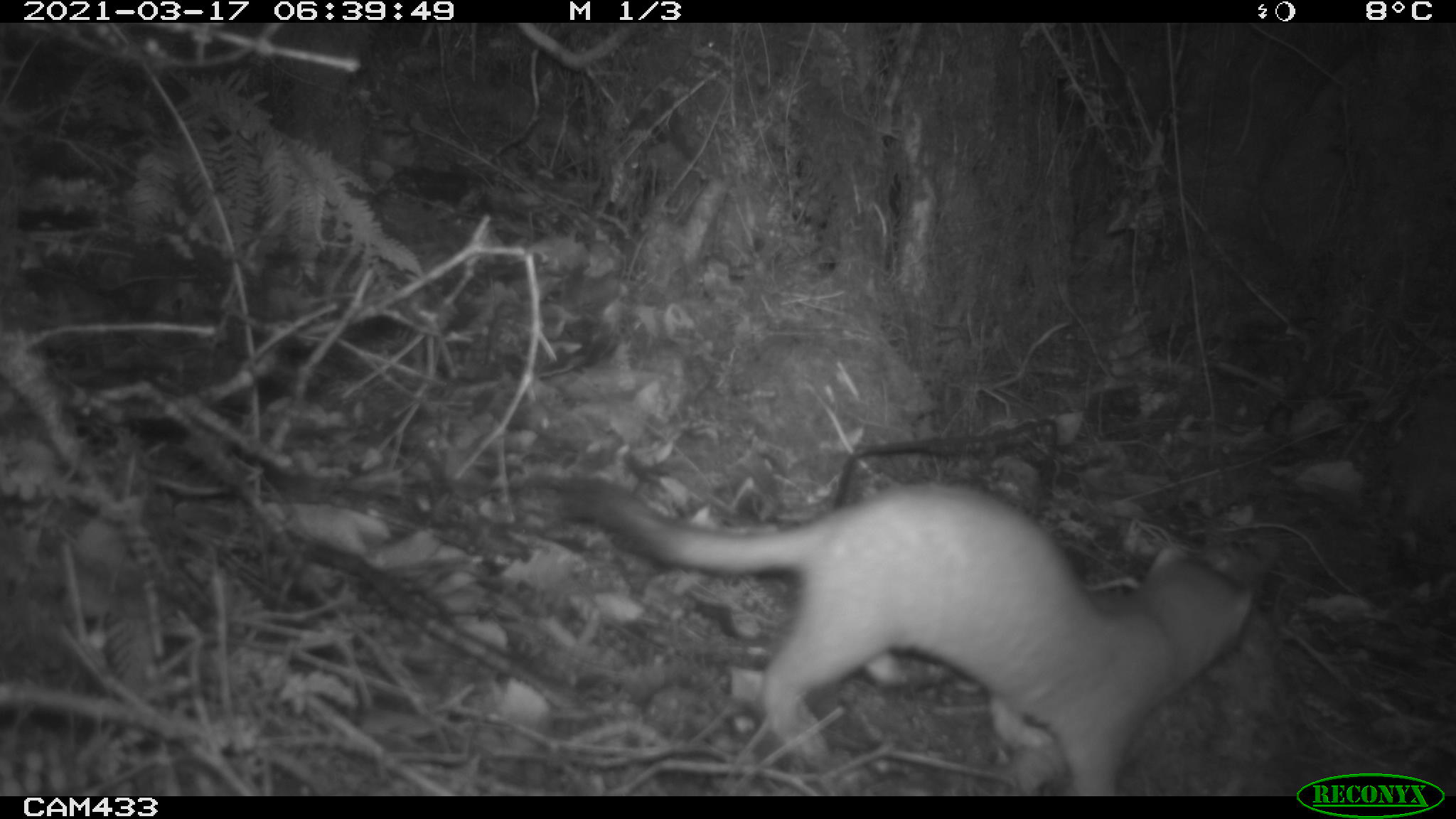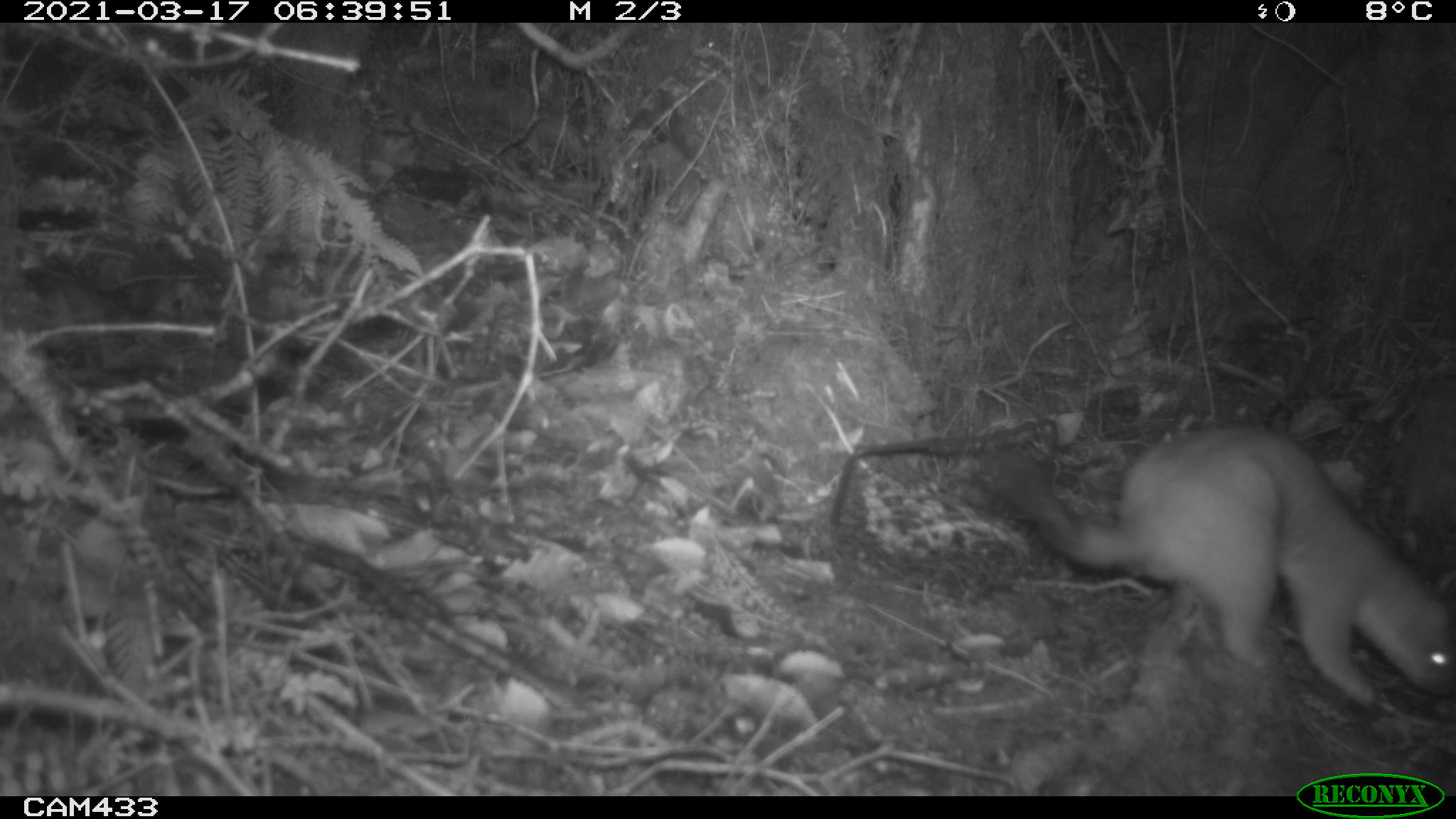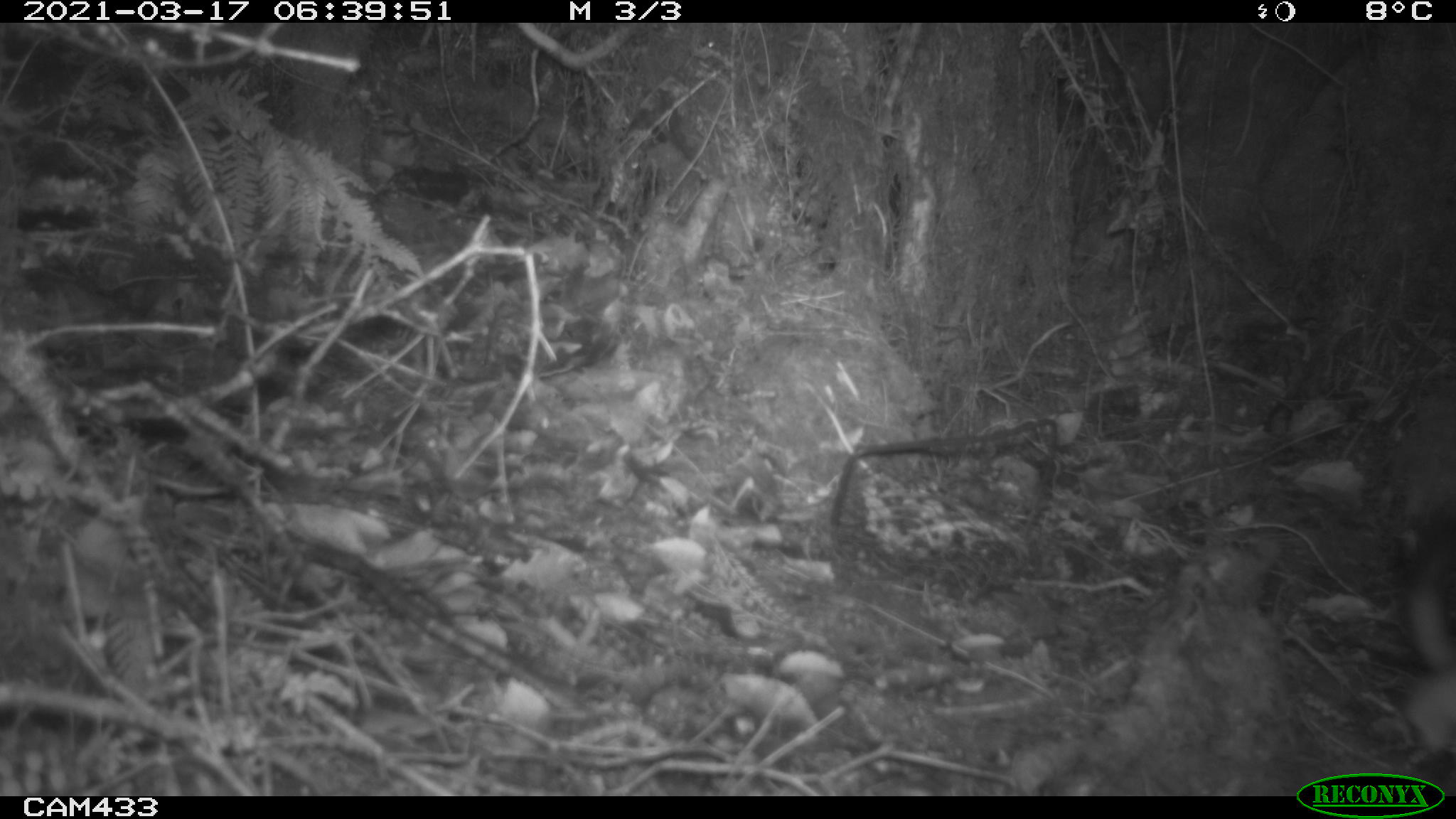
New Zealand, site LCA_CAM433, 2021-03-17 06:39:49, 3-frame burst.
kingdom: Animalia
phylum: Chordata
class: Mammalia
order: Carnivora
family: Mustelidae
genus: Mustela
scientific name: Mustela erminea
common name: stoat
Stoat (Mustela erminea).